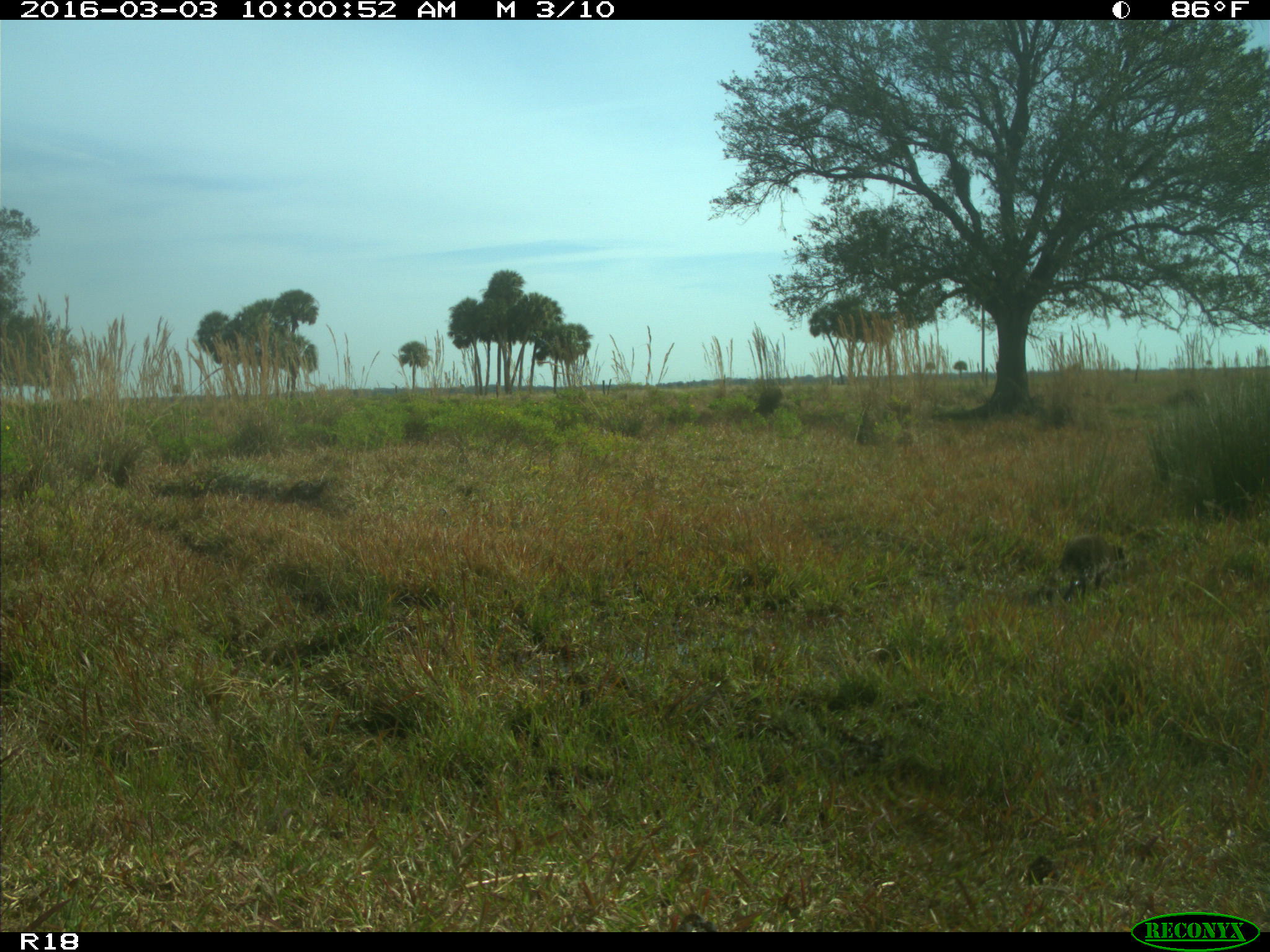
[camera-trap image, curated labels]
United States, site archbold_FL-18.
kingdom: Animalia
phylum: Chordata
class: Mammalia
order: Carnivora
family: Procyonidae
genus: Procyon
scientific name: Procyon lotor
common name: common raccoon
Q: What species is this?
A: Procyon lotor (common raccoon).